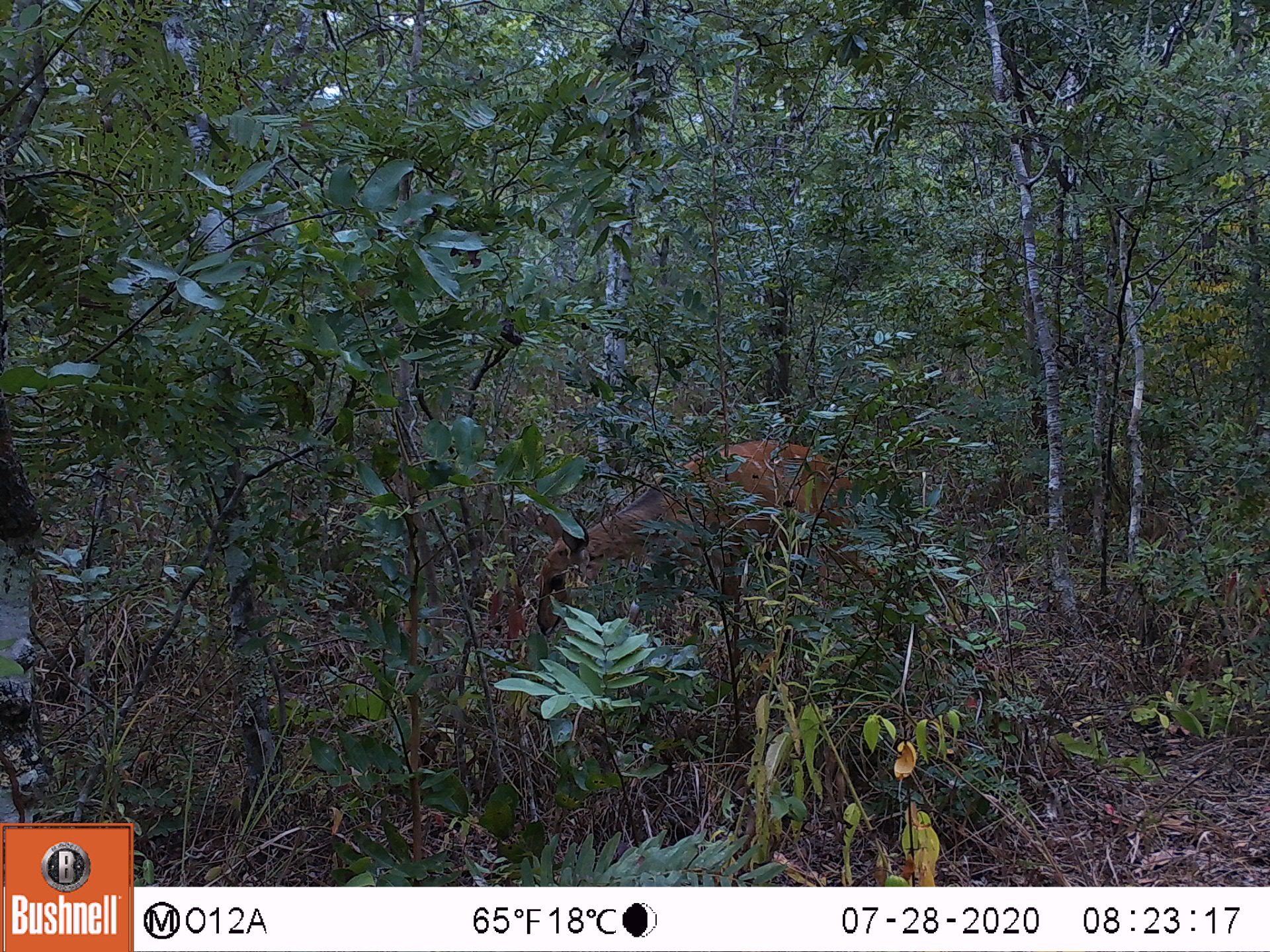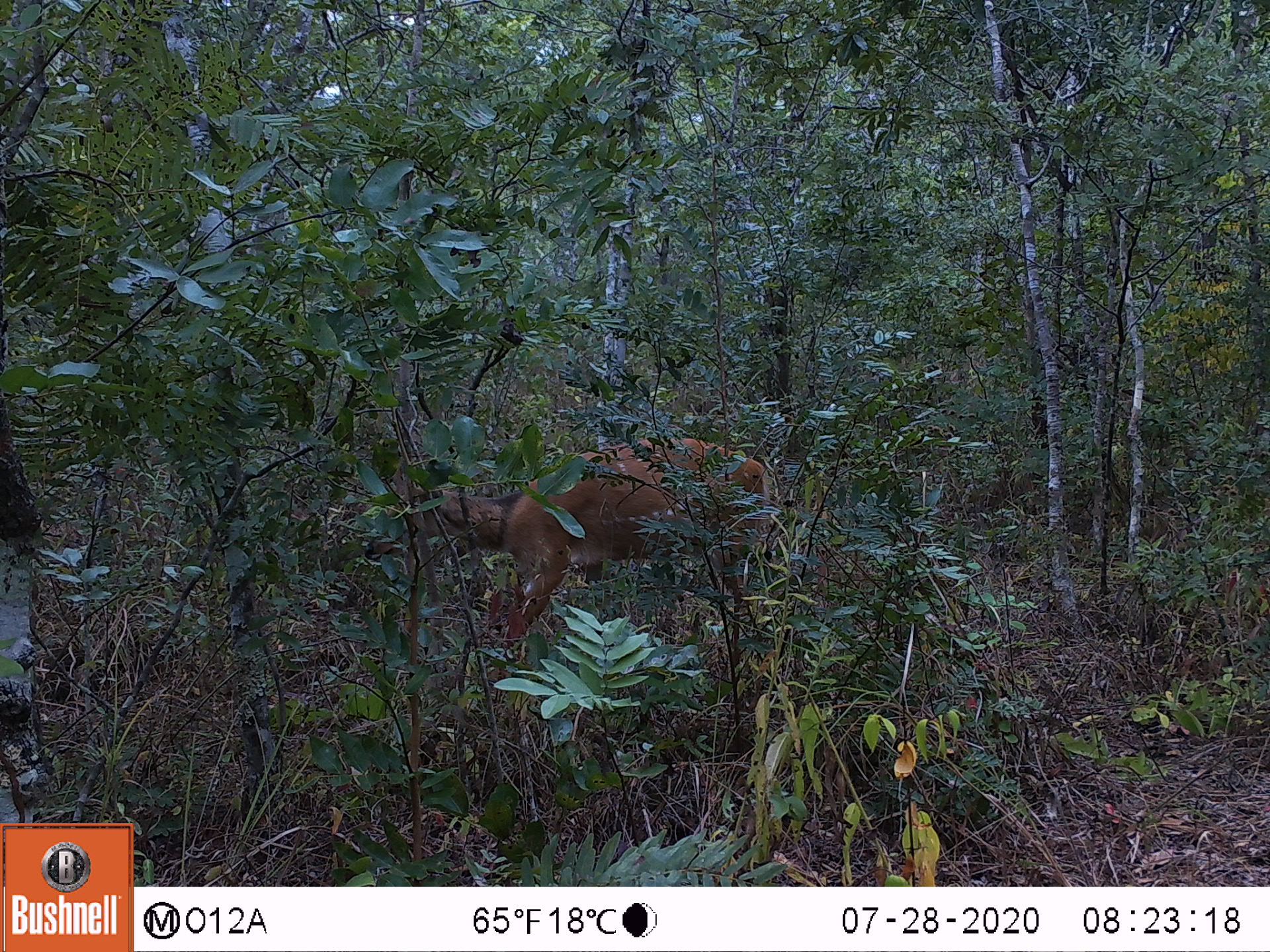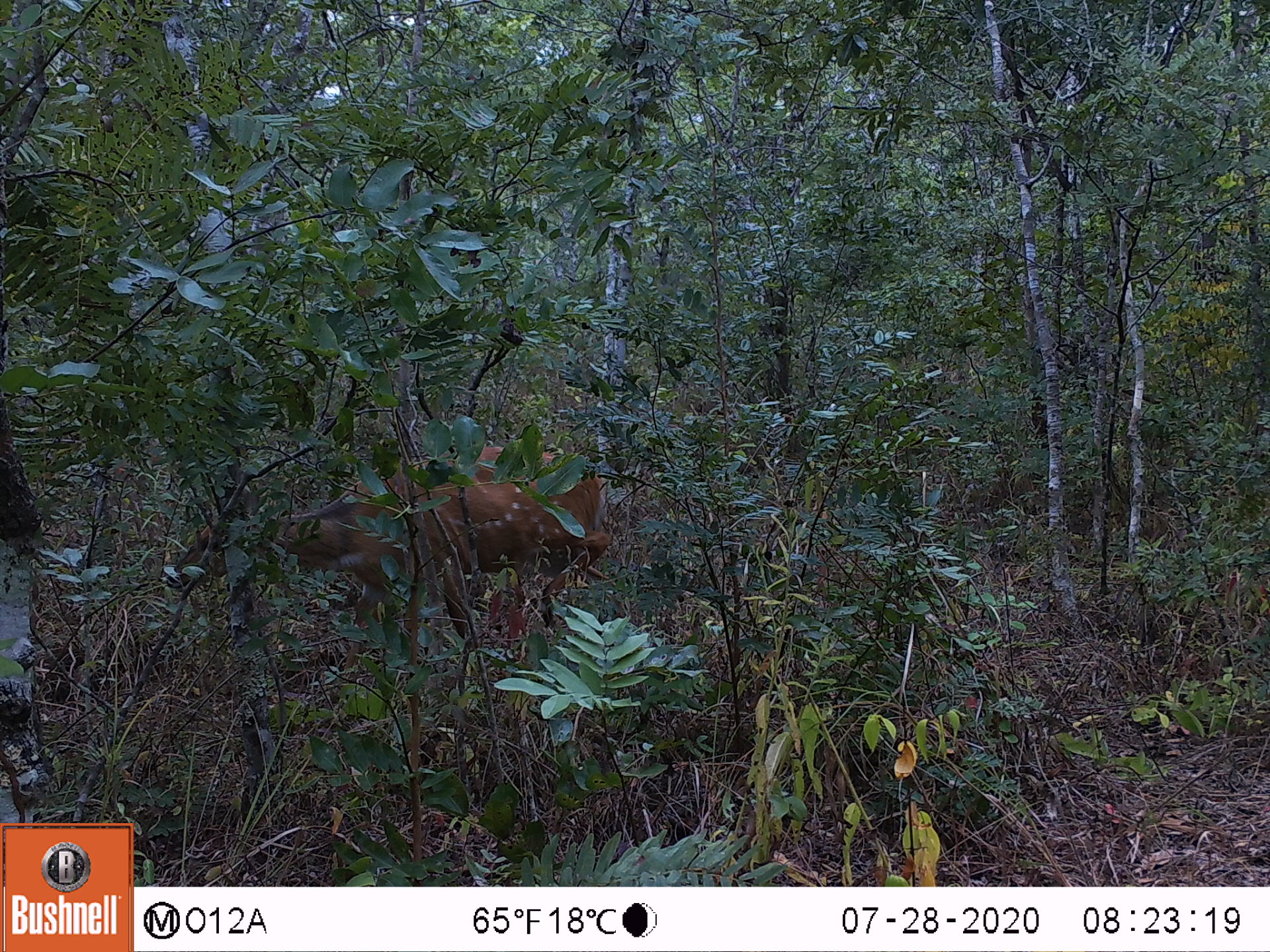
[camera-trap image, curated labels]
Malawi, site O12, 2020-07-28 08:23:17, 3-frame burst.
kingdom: Animalia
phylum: Chordata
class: Mammalia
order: Artiodactyla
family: Bovidae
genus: Tragelaphus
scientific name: Tragelaphus sylvaticus sylvaticus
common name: cape bushbuck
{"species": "cape bushbuck (Tragelaphus sylvaticus sylvaticus)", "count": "1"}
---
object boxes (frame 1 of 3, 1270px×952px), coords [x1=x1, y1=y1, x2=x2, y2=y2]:
cape bushbuck: [x1=516, y1=431, x2=862, y2=640]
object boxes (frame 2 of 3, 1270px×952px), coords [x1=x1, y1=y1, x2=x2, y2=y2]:
cape bushbuck: [x1=350, y1=363, x2=791, y2=660]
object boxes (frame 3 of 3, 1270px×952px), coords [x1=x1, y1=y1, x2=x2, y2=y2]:
cape bushbuck: [x1=163, y1=431, x2=621, y2=701]